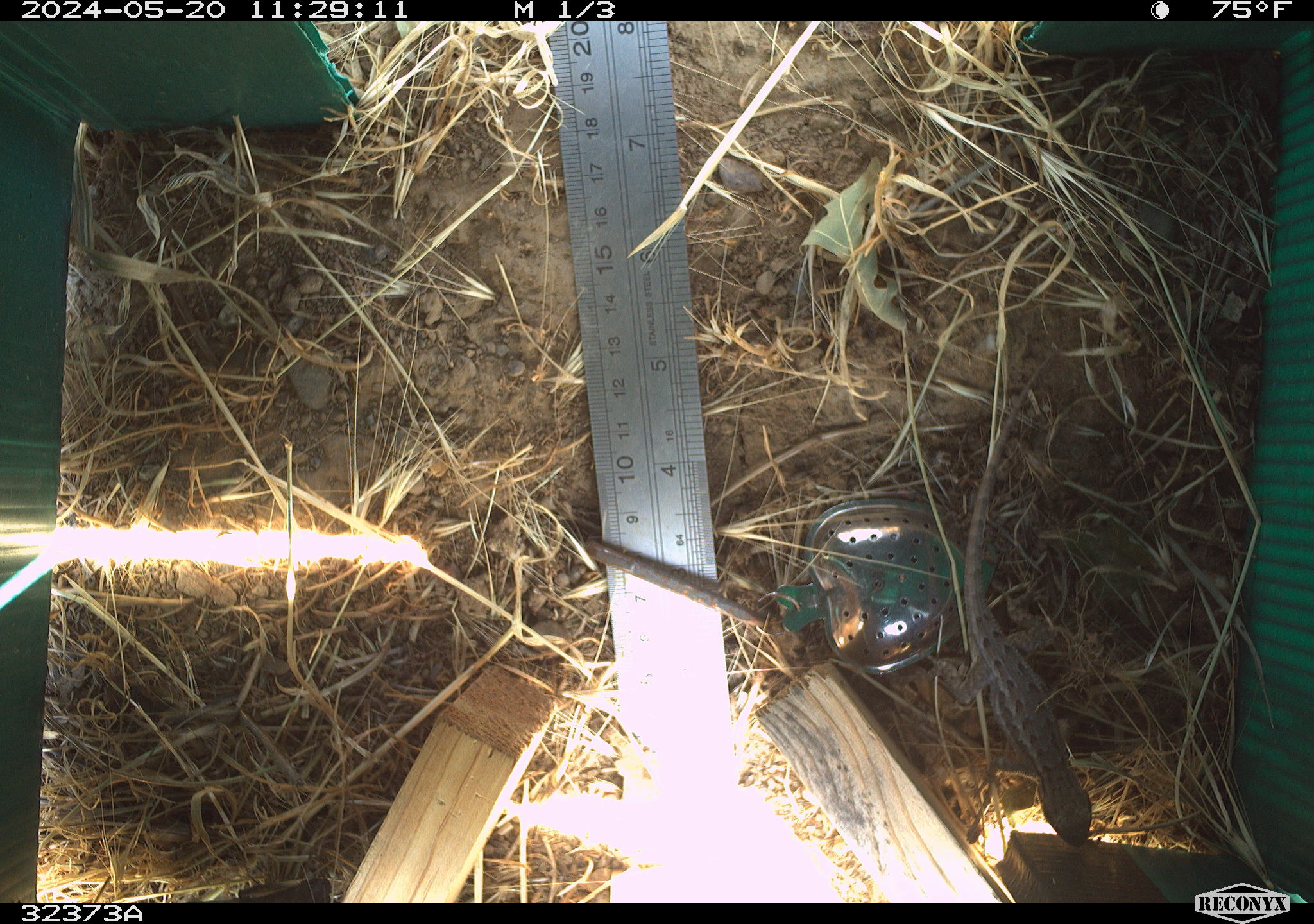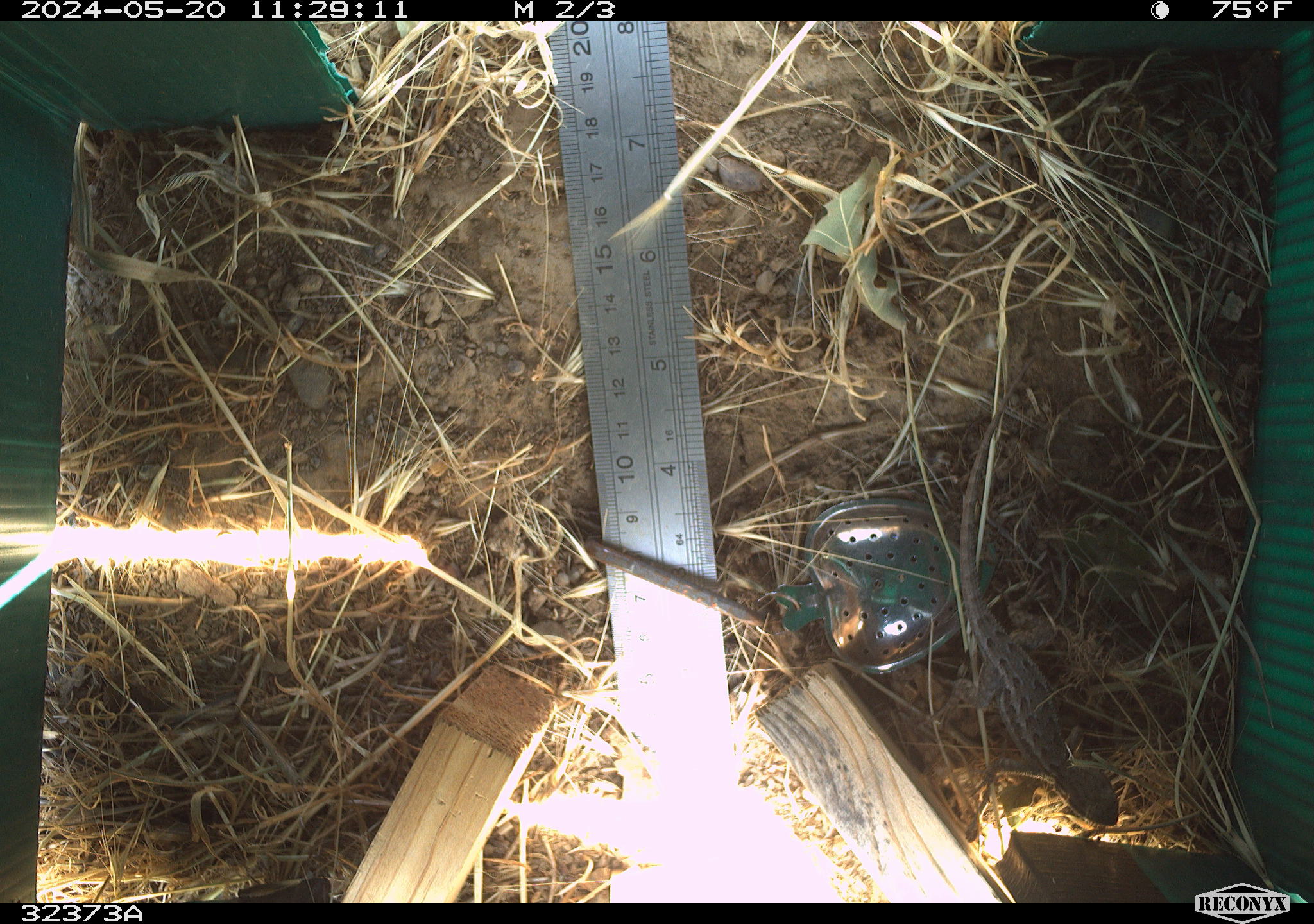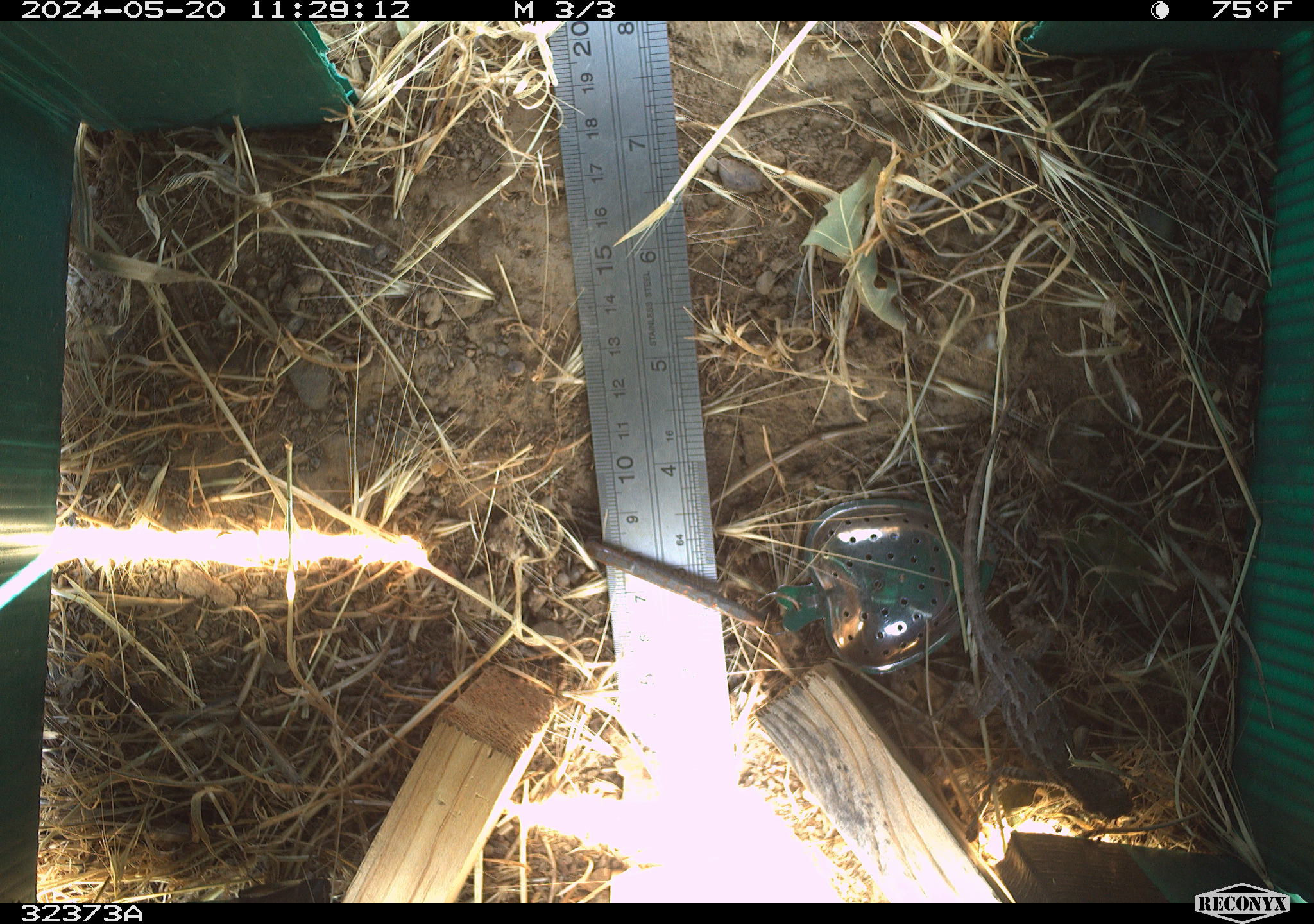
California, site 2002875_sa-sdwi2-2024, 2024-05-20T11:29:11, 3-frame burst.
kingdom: Animalia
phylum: Chordata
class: Reptilia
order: Squamata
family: Phrynosomatidae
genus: Sceloporus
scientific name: Sceloporus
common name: spiny lizards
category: sceloporus species